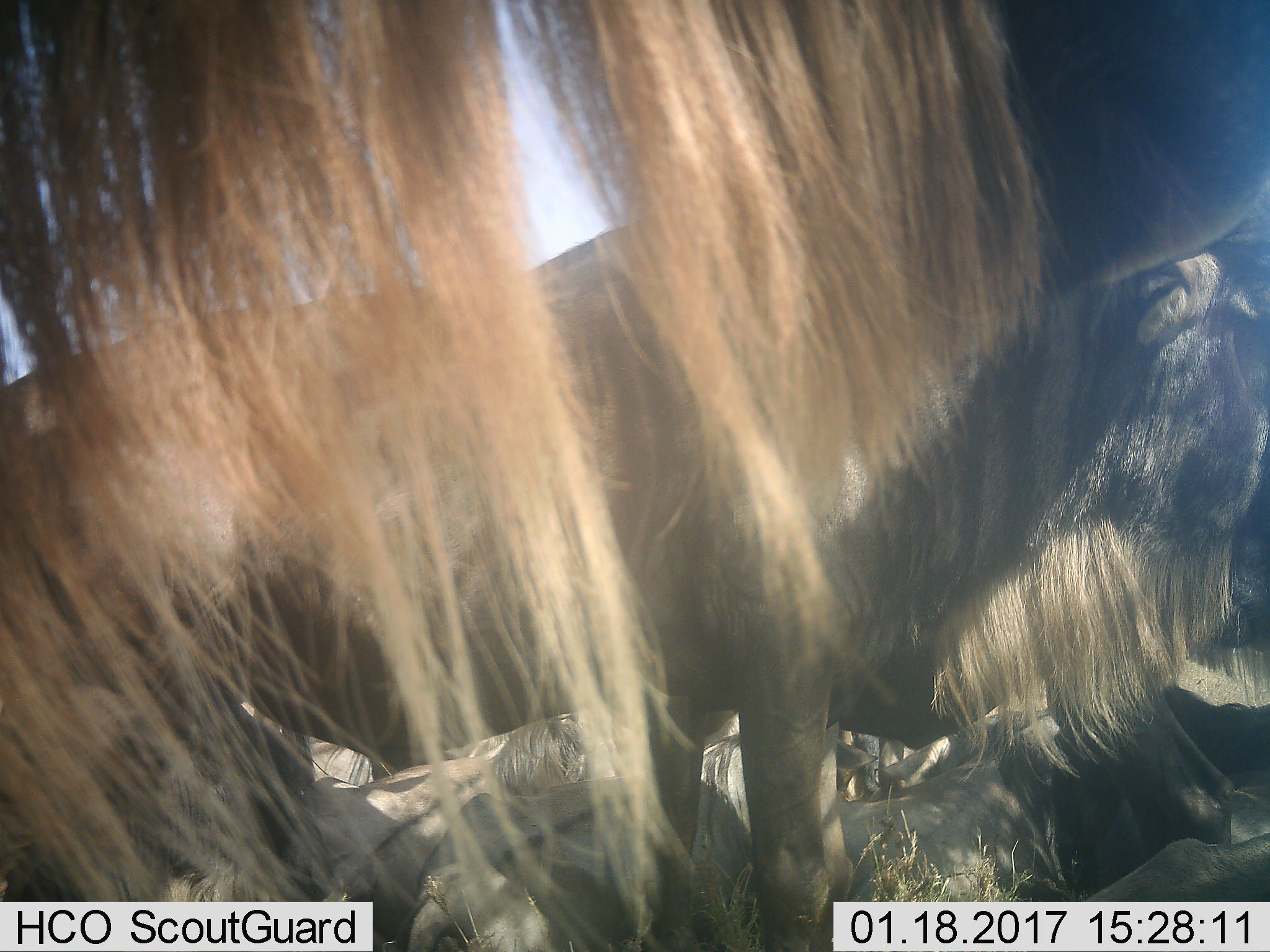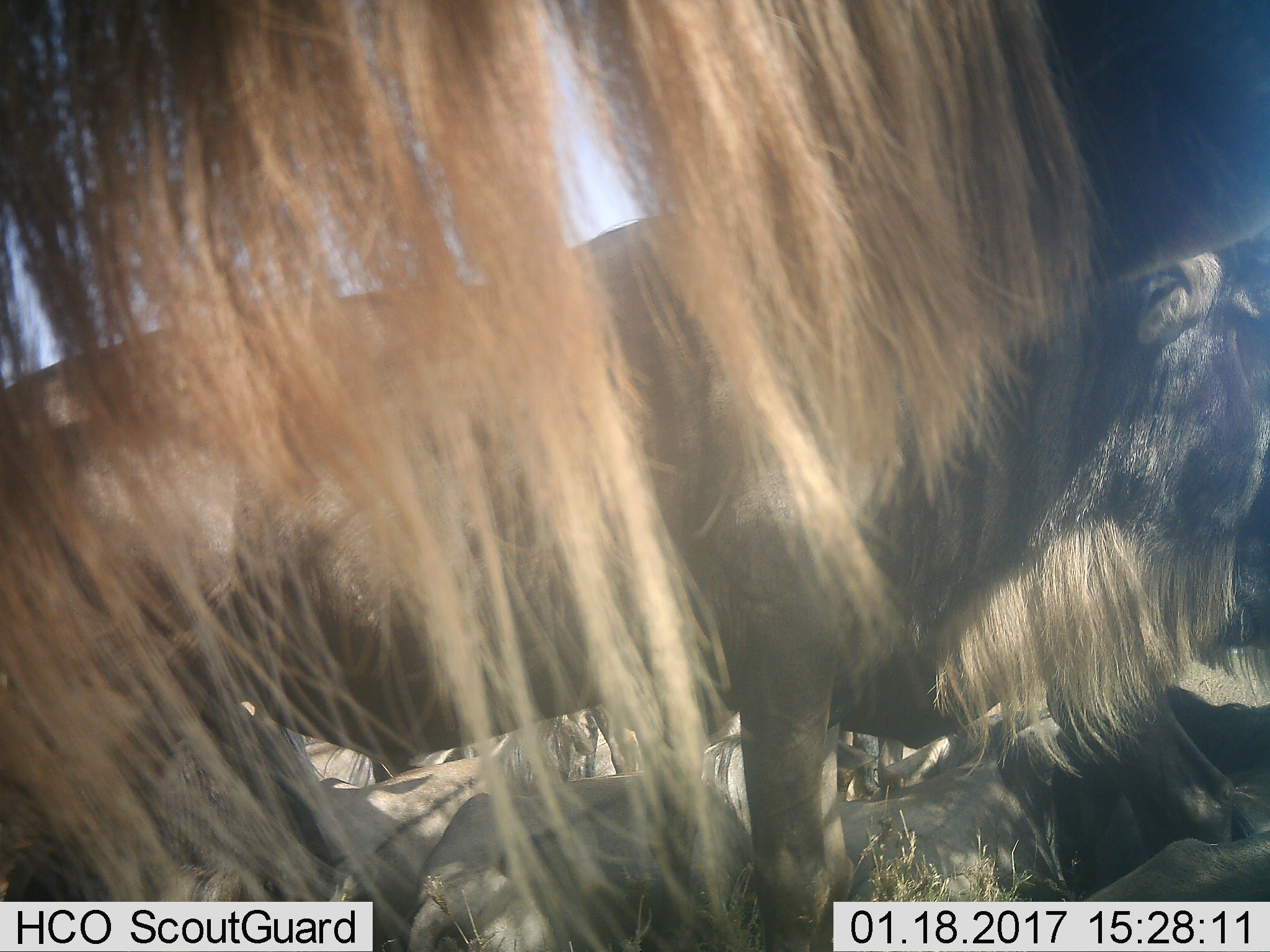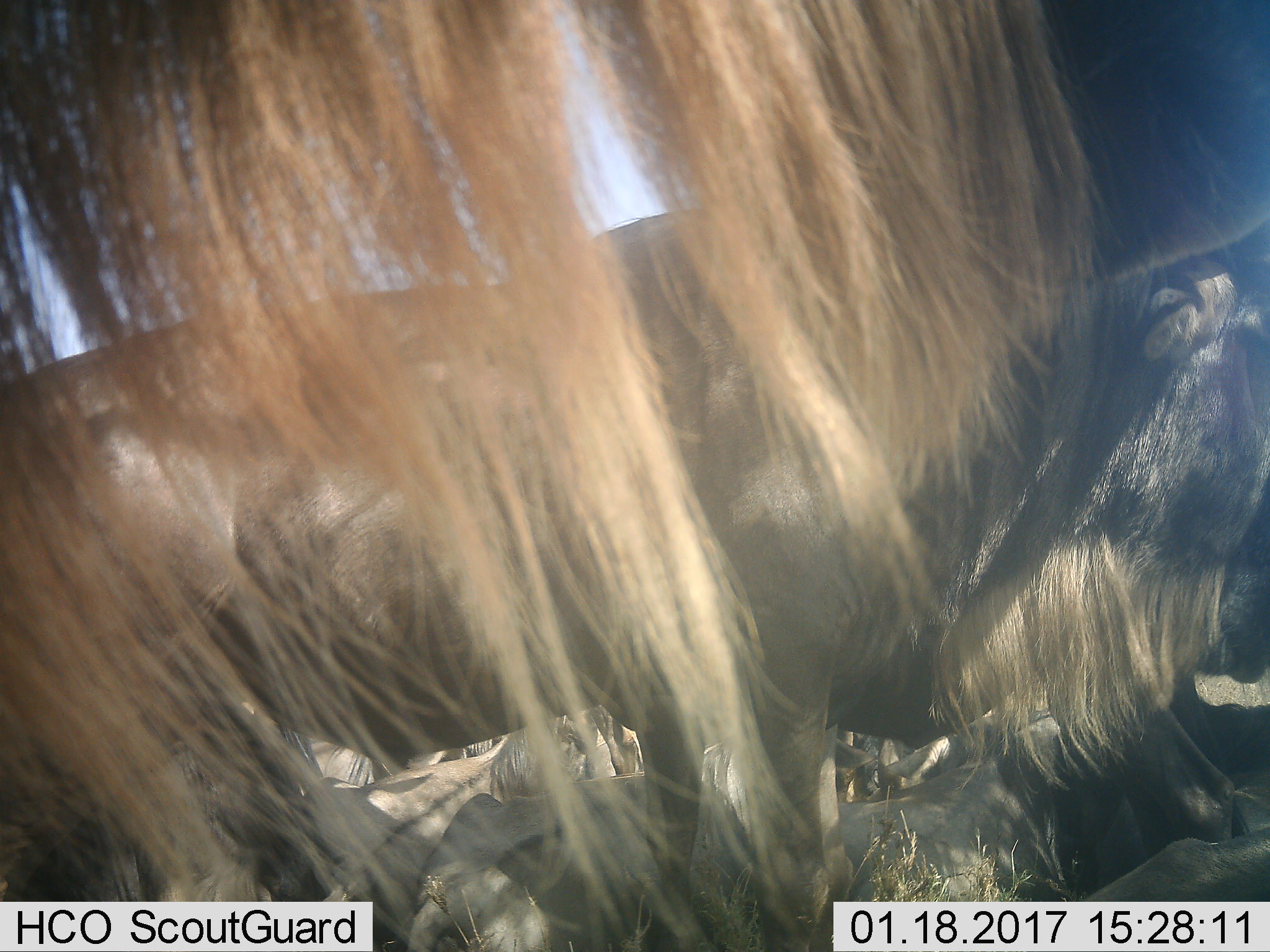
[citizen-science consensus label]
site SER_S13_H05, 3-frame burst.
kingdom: Animalia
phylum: Chordata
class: Mammalia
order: Artiodactyla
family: Bovidae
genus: Connochaetes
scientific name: Connochaetes taurinus taurinus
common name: blue wildebeest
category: wildebeestblue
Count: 10.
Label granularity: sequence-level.